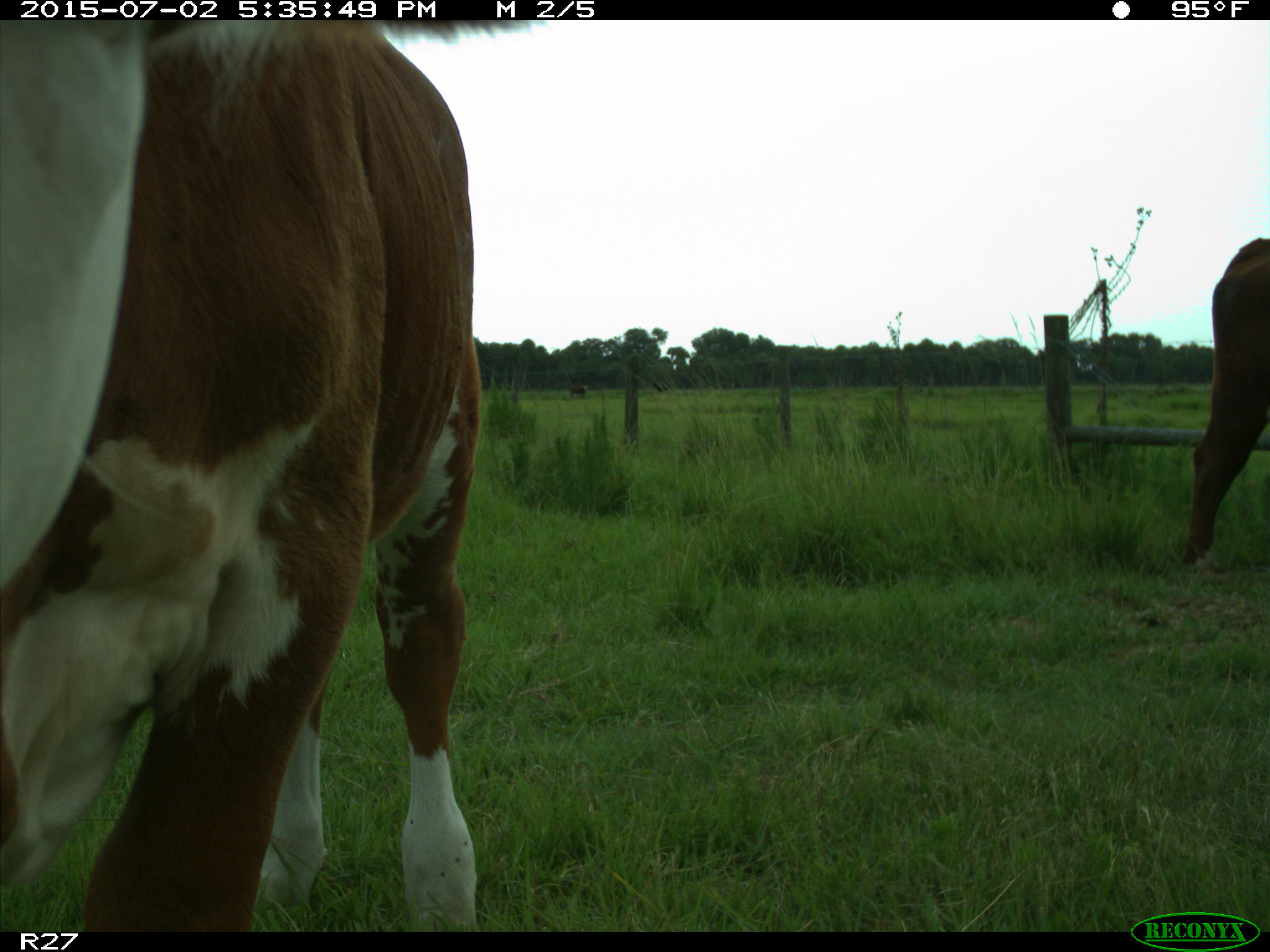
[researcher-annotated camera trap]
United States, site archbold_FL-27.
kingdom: Animalia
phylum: Chordata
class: Mammalia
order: Artiodactyla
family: Bovidae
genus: Bos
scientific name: Bos taurus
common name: domestic cow